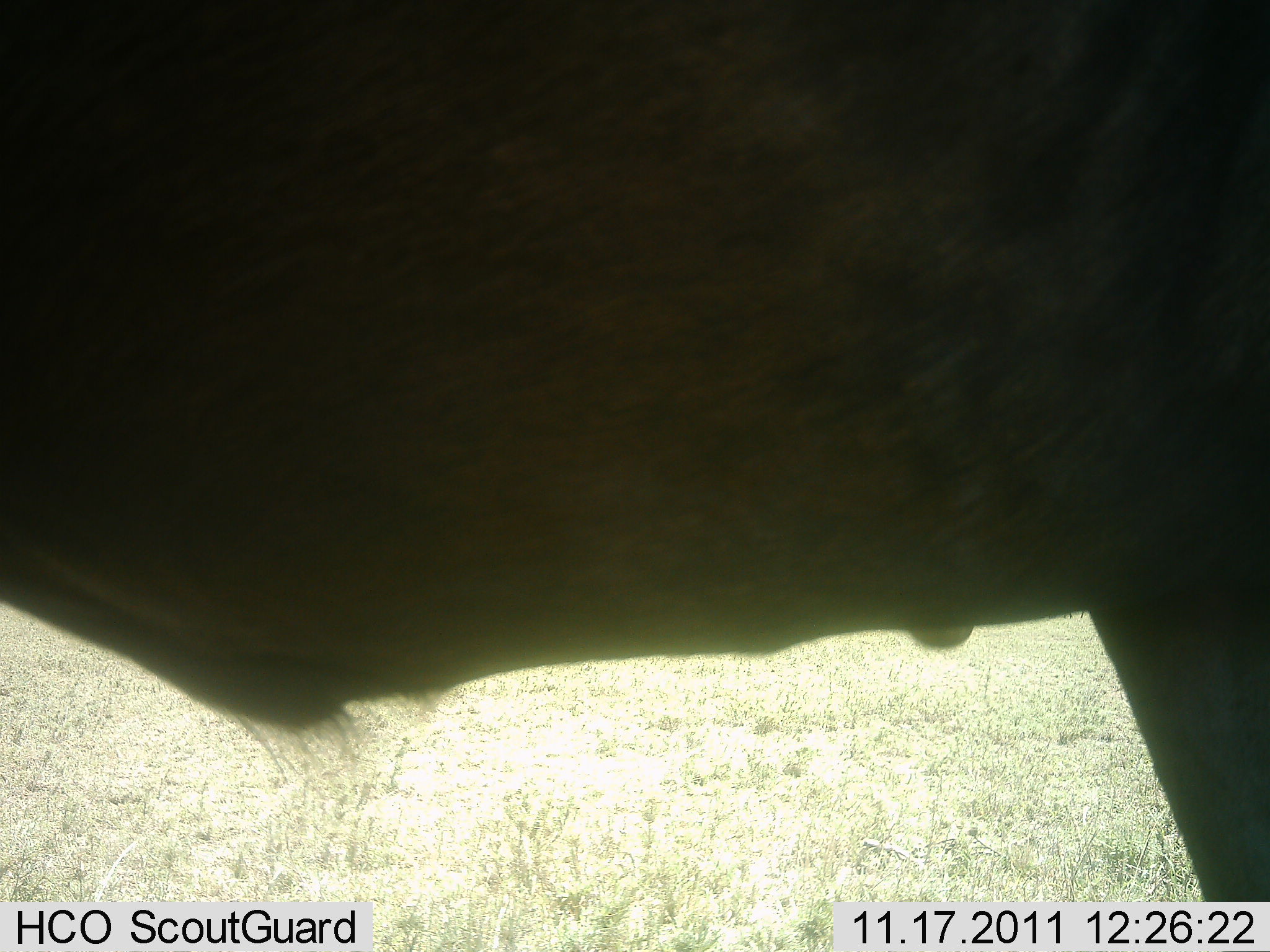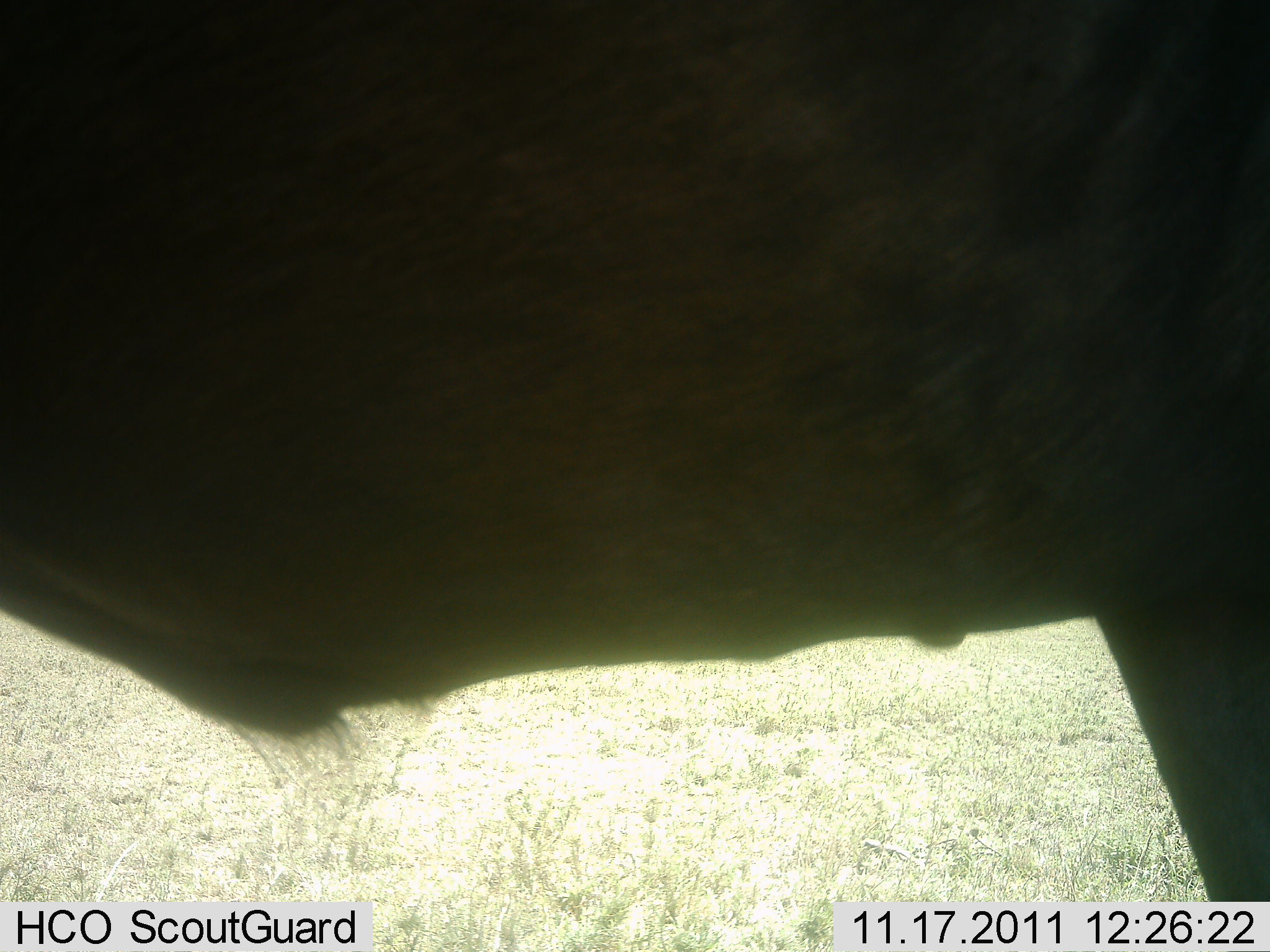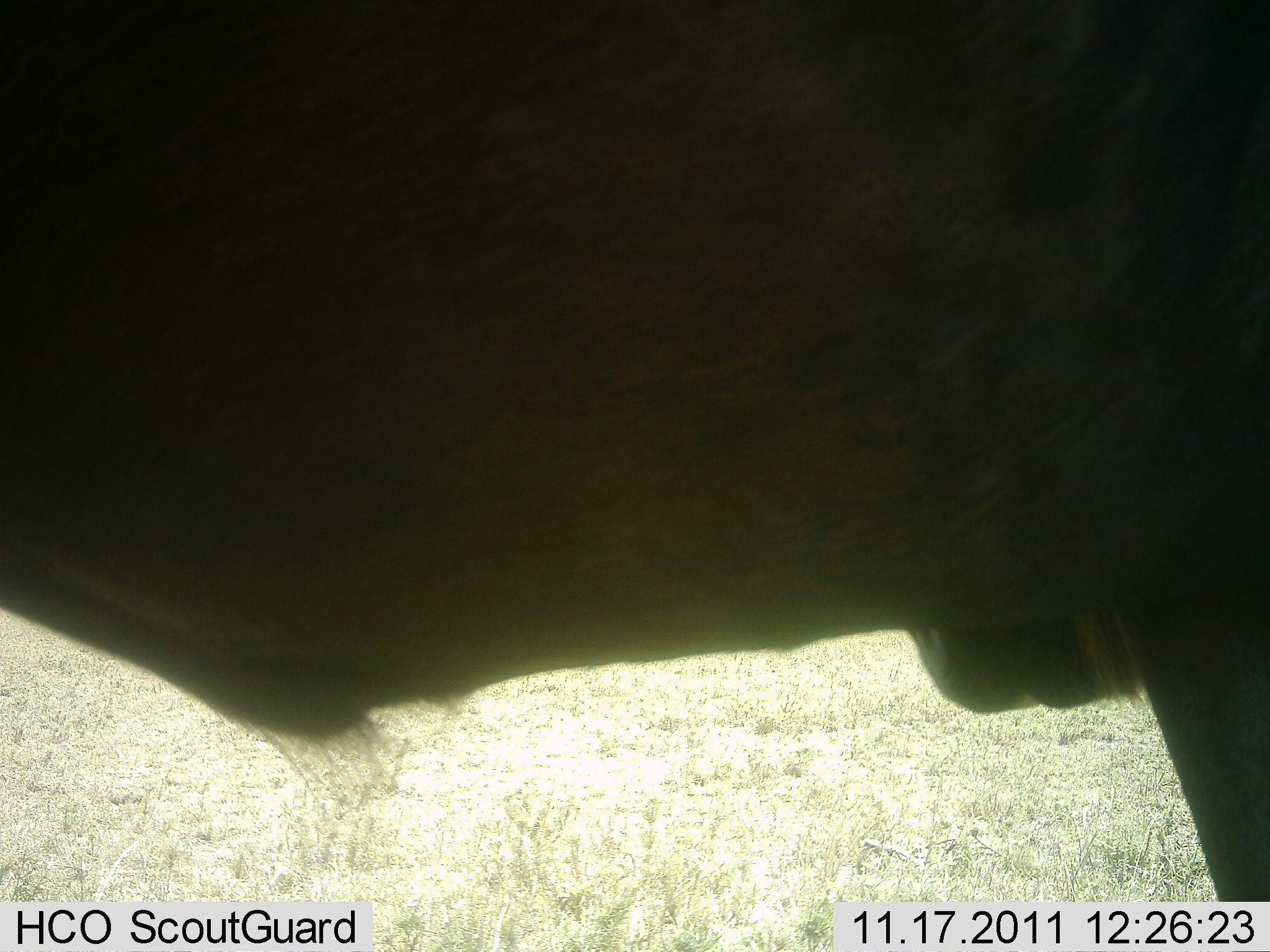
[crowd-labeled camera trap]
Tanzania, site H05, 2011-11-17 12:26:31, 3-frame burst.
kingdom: Animalia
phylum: Chordata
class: Mammalia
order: Artiodactyla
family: Bovidae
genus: Connochaetes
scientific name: Connochaetes taurinus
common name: blue wildebeest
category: wildebeest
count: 1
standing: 100%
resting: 0%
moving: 0%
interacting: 0%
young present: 0%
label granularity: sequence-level